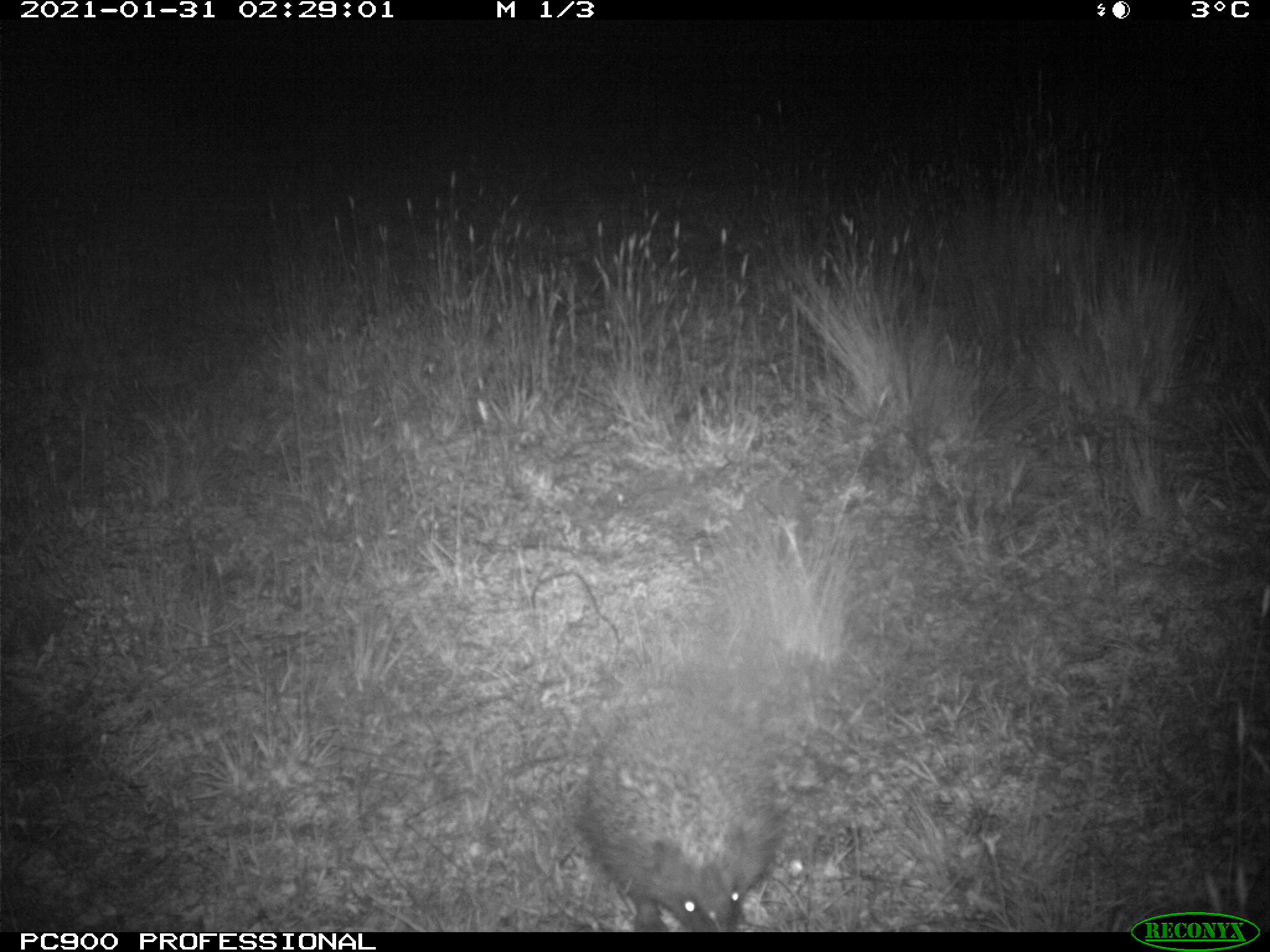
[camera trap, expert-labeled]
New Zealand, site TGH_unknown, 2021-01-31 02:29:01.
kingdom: Animalia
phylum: Chordata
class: Mammalia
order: Eulipotyphla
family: Erinaceidae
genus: Erinaceus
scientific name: Erinaceus europaeus europaeus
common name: european hedgehog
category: hedgehog